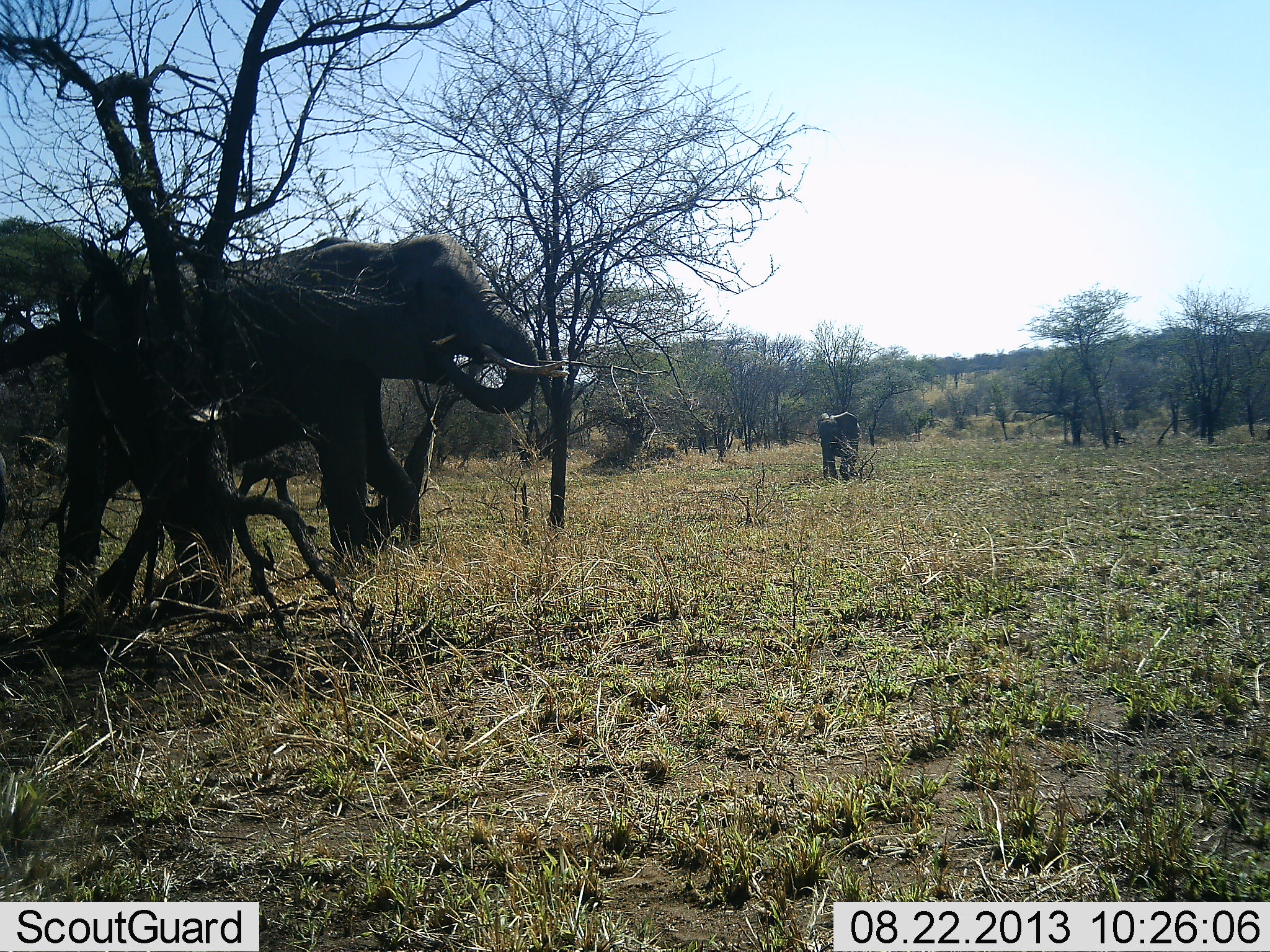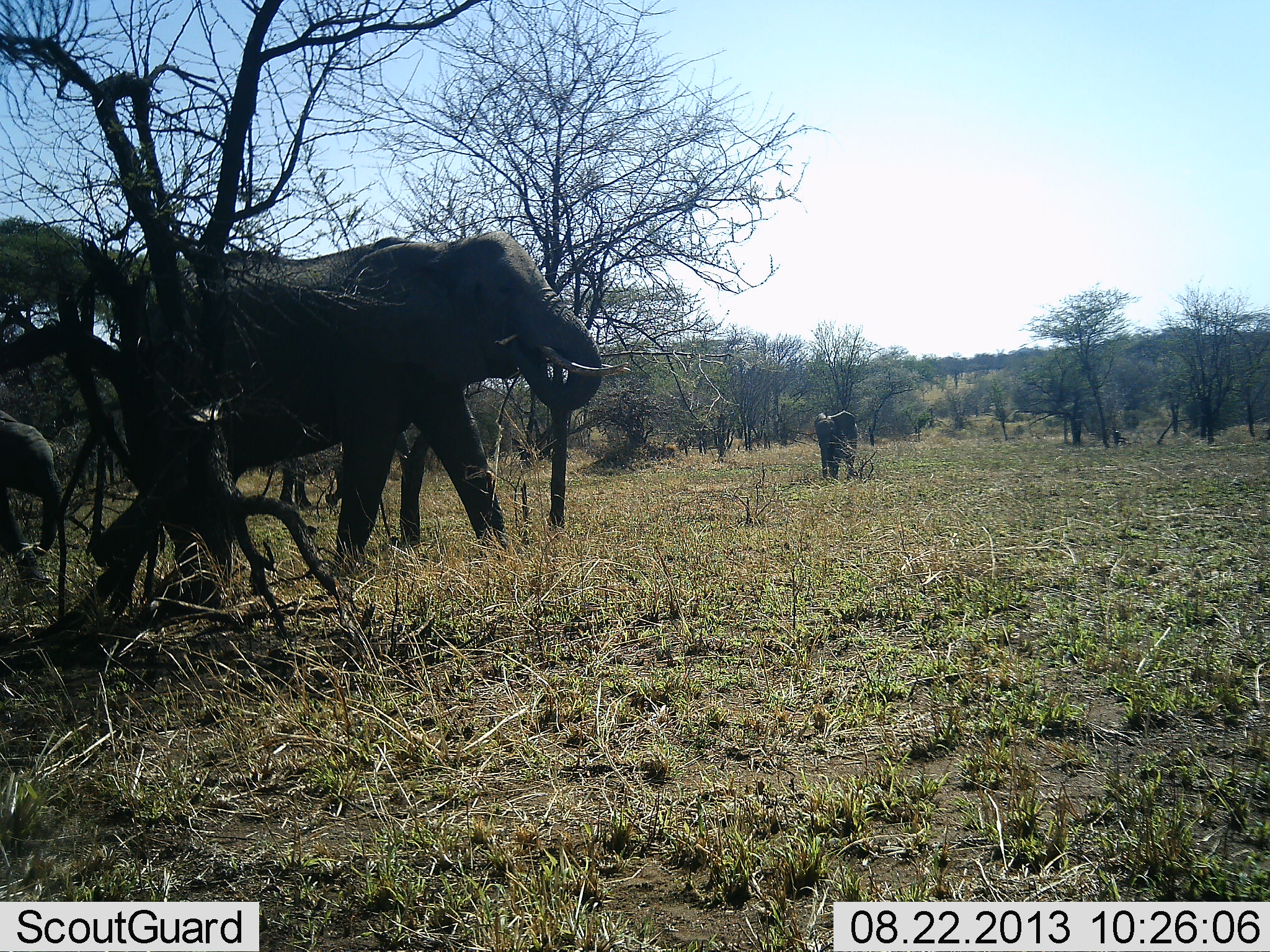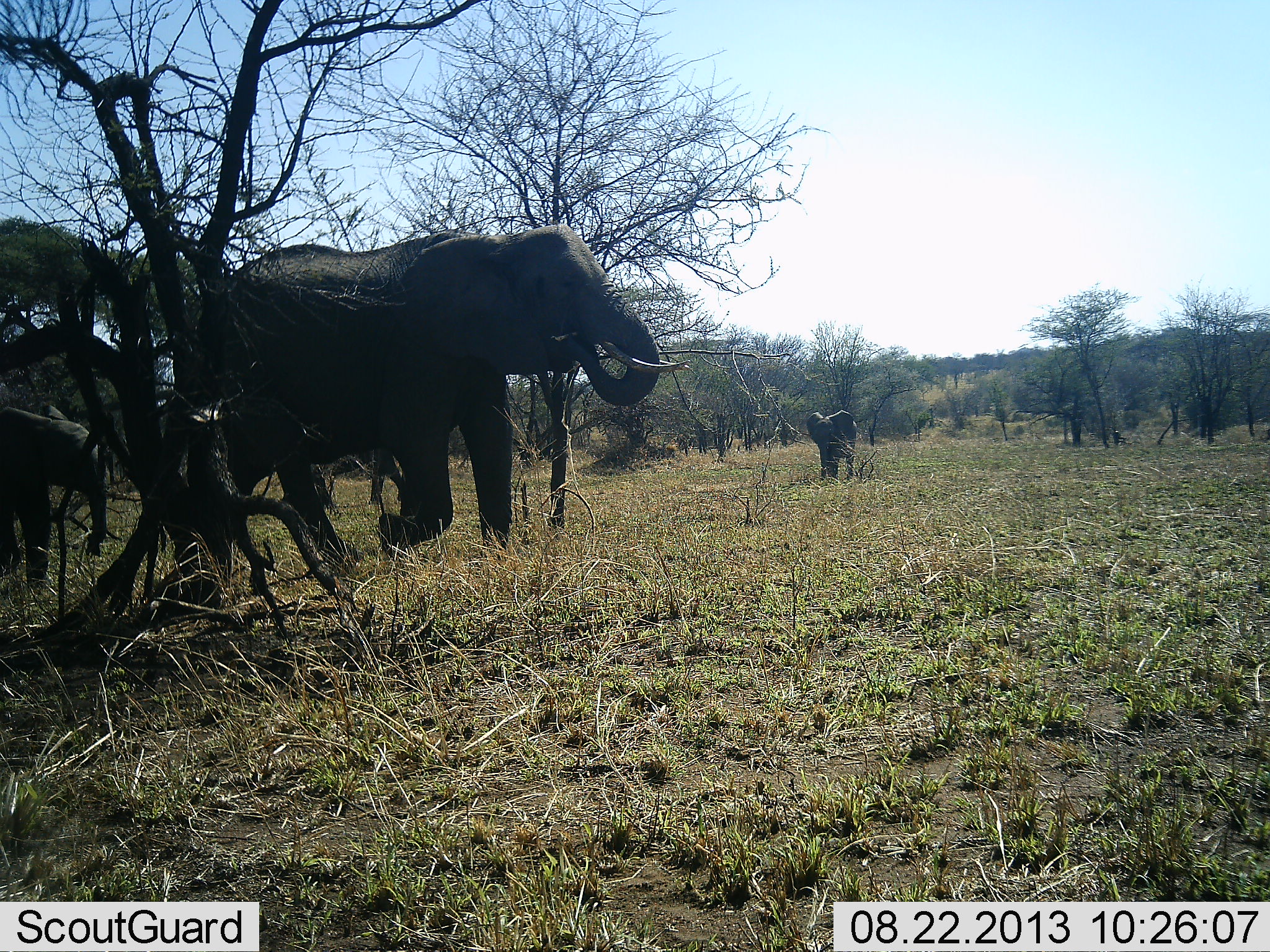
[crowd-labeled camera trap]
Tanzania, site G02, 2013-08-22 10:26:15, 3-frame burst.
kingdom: Animalia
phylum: Chordata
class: Mammalia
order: Proboscidea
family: Elephantidae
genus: Loxodonta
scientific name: Loxodonta africana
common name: african bush elephant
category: elephant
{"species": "elephant (african bush elephant) (Loxodonta africana)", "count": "3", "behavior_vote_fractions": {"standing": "30%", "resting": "0%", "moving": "96%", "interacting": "0%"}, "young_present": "70%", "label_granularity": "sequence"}